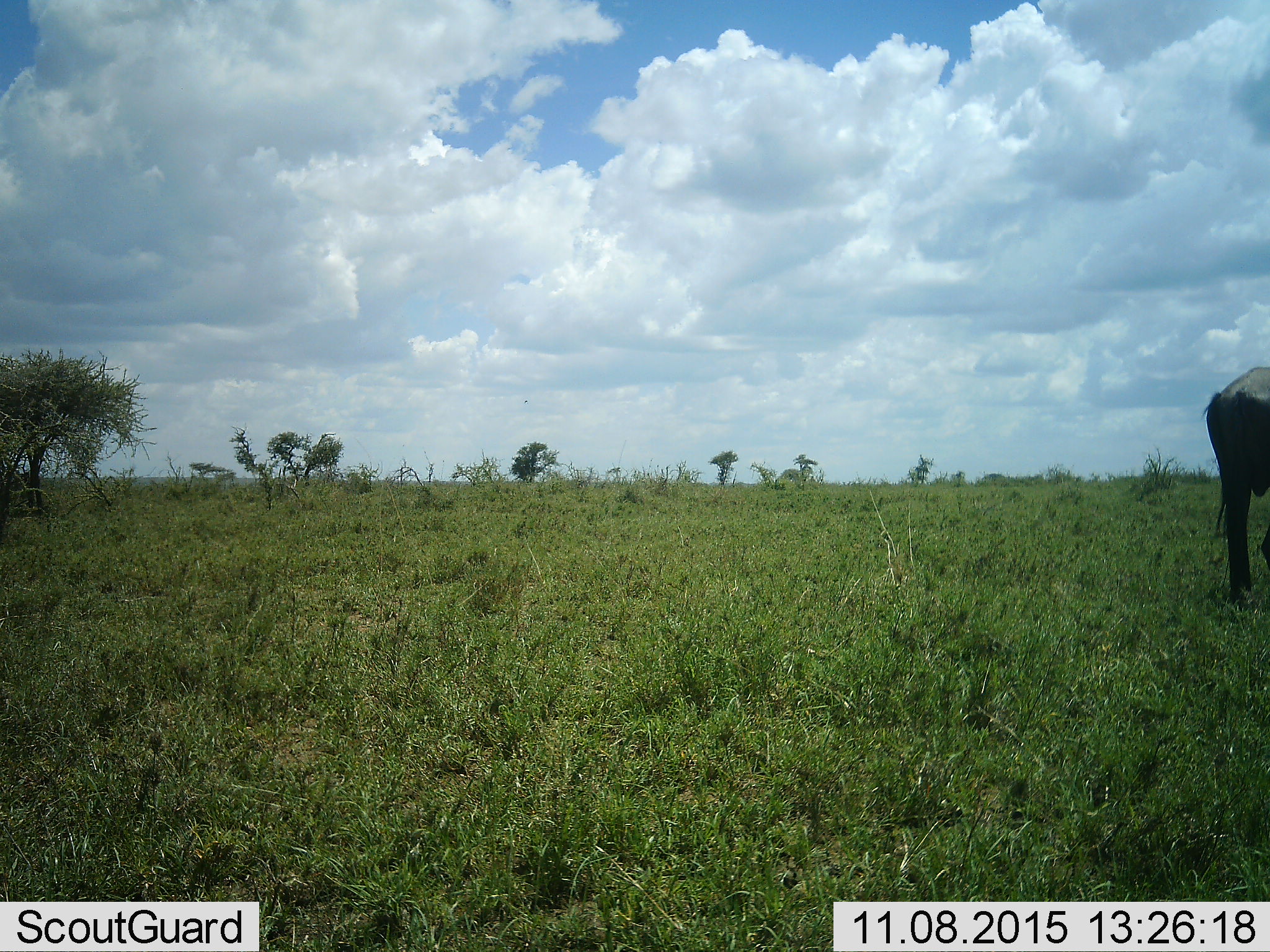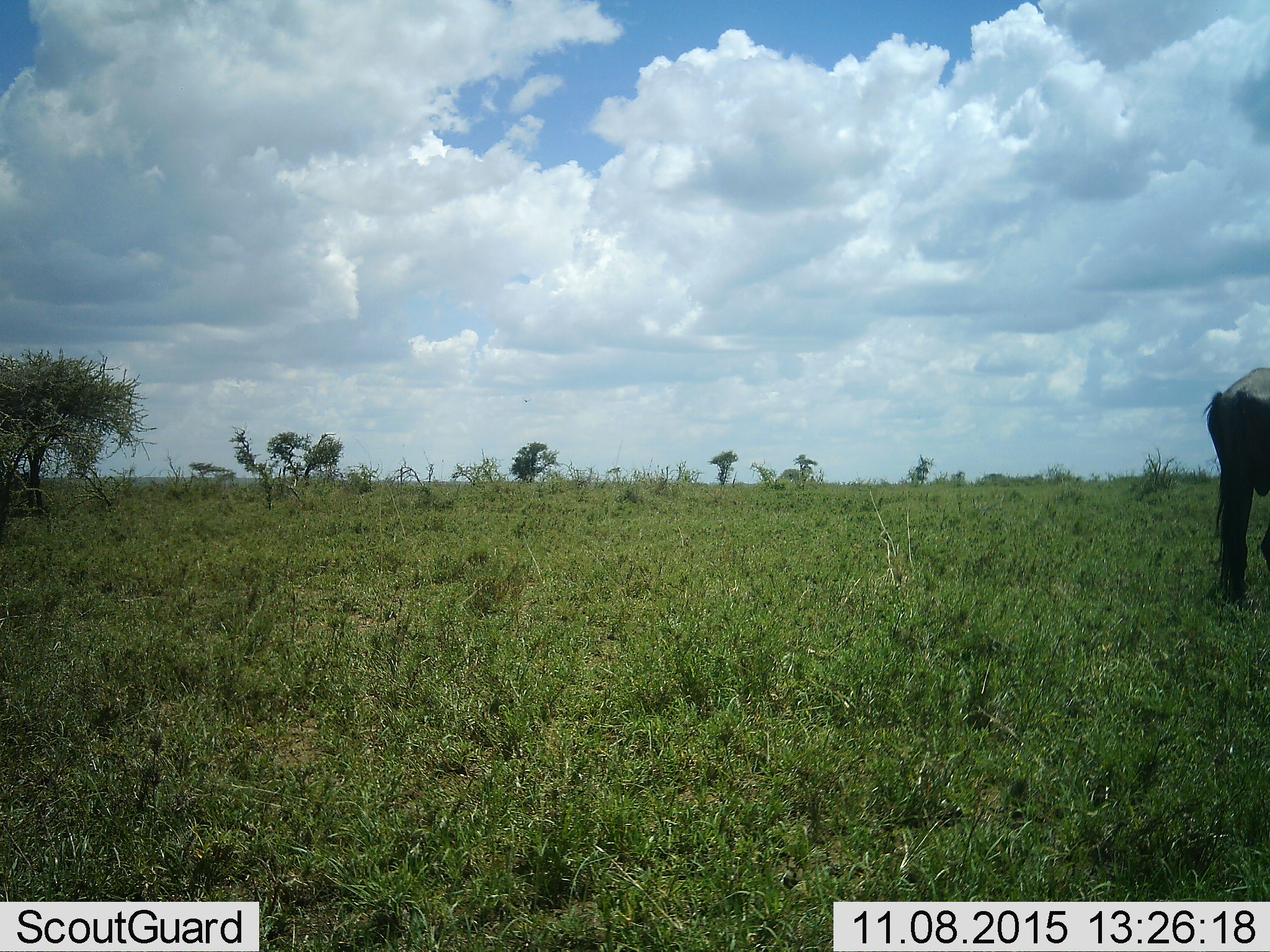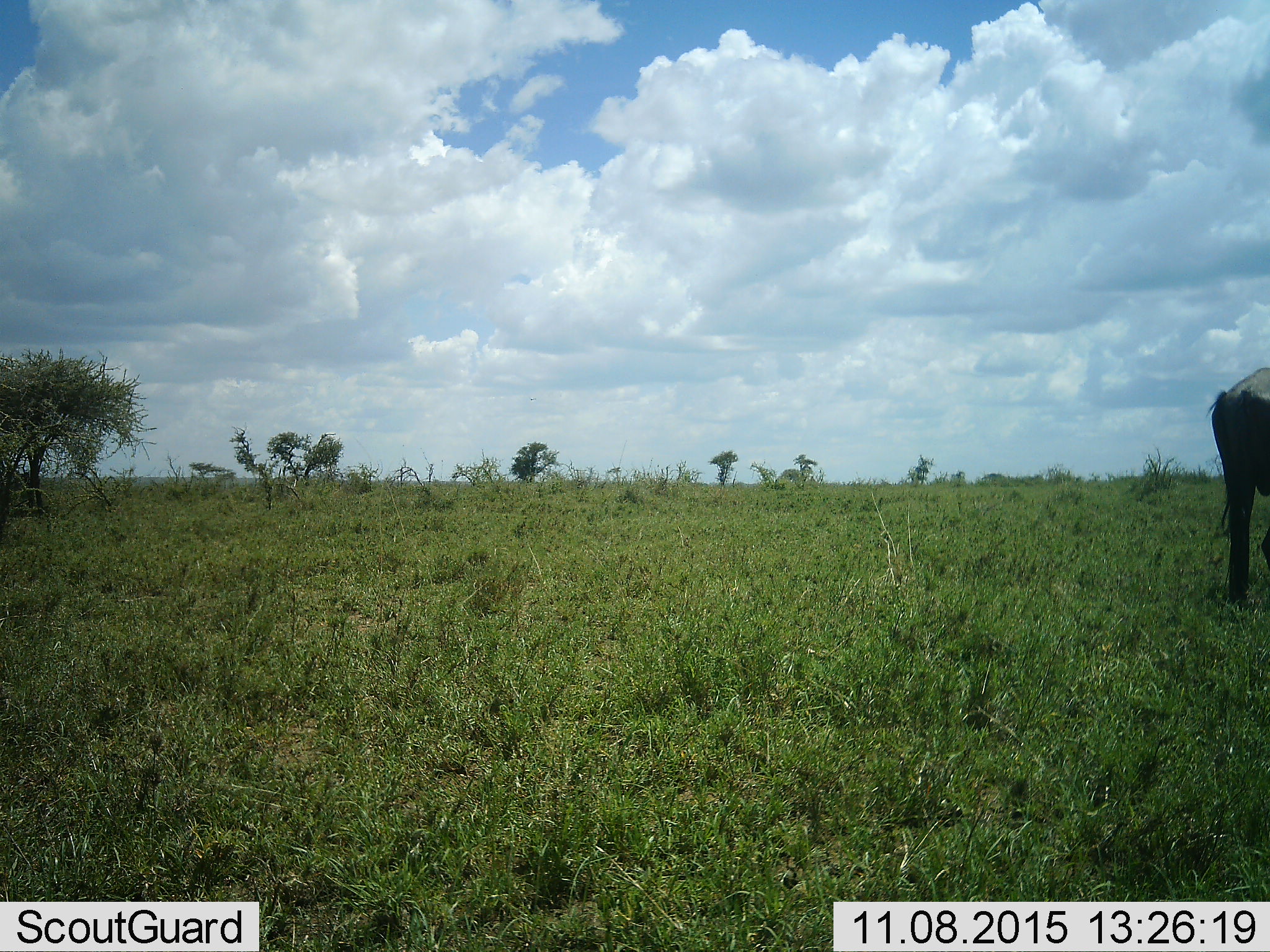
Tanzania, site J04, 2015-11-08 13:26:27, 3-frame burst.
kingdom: Animalia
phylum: Chordata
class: Mammalia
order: Artiodactyla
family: Bovidae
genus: Connochaetes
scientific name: Connochaetes taurinus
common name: blue wildebeest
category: wildebeest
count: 1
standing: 60%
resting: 0%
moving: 30%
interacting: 0%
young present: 0%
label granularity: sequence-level